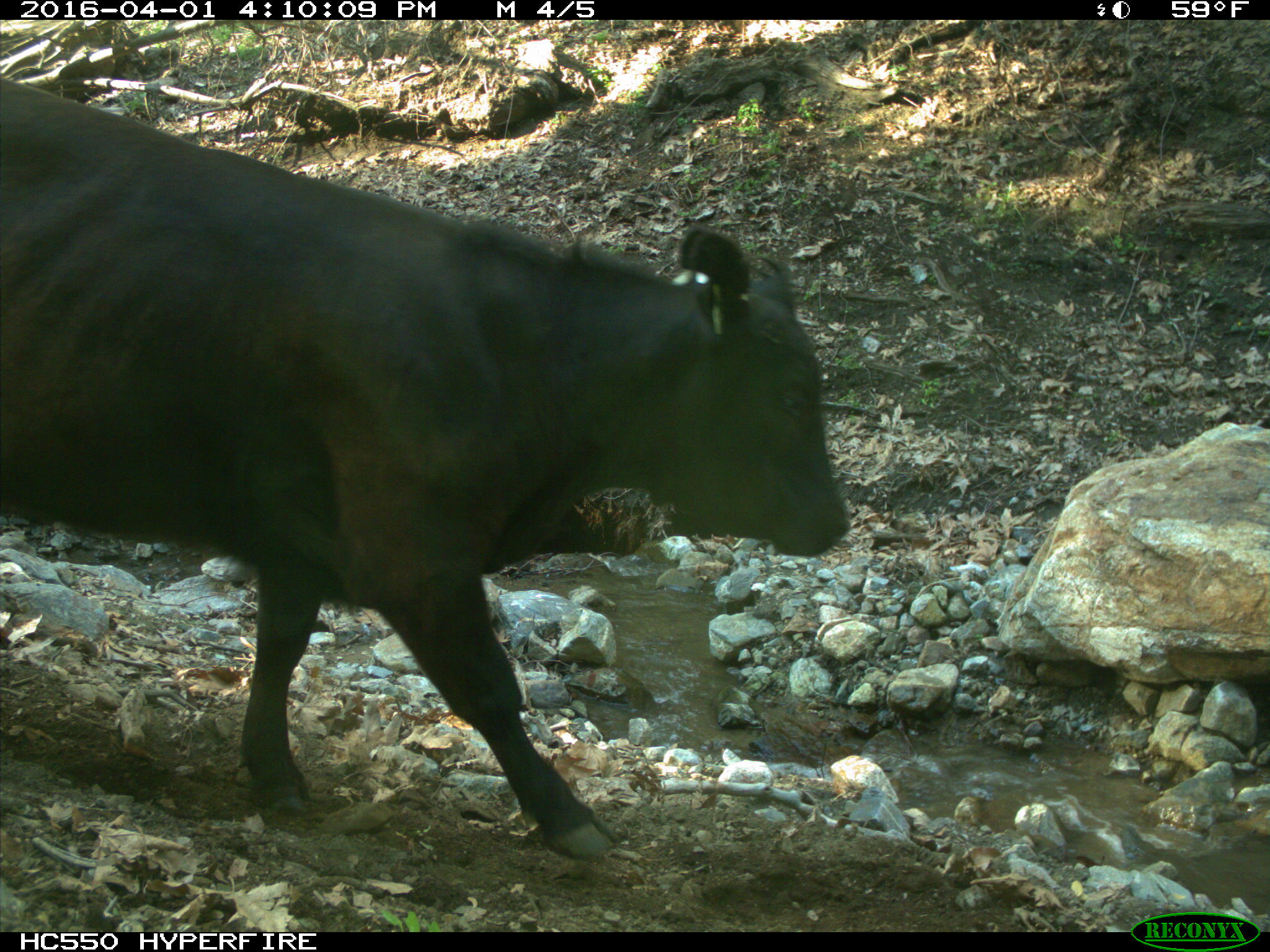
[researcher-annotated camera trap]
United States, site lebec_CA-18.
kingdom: Animalia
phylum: Chordata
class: Mammalia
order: Artiodactyla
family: Bovidae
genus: Bos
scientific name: Bos taurus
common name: domestic cow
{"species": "Bos taurus (domestic cow)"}